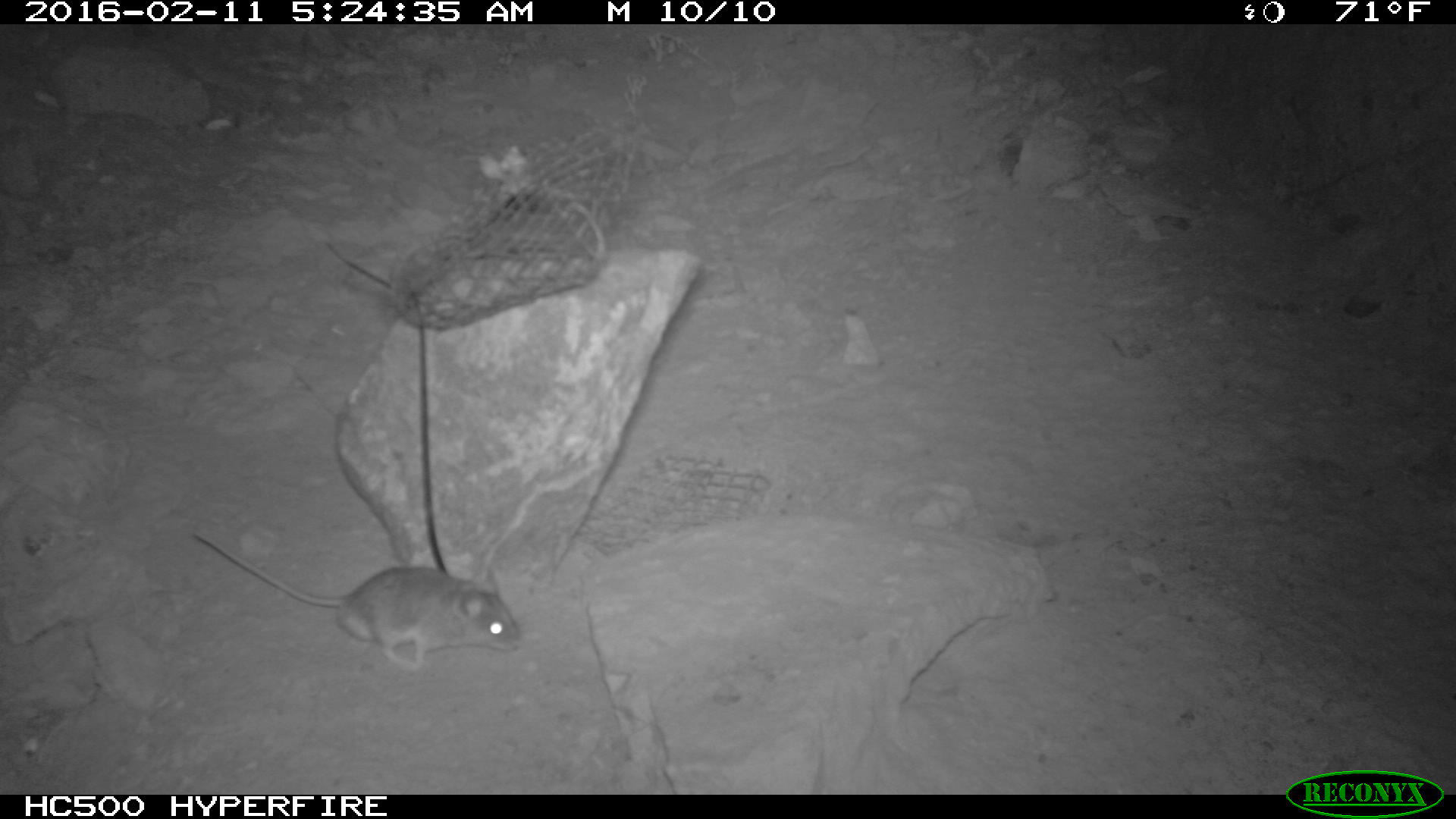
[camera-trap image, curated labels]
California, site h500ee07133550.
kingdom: Animalia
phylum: Chordata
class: Mammalia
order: Rodentia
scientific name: Rodentia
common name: rodent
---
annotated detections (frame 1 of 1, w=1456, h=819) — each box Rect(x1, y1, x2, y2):
rodent: Rect(187, 526, 528, 672)